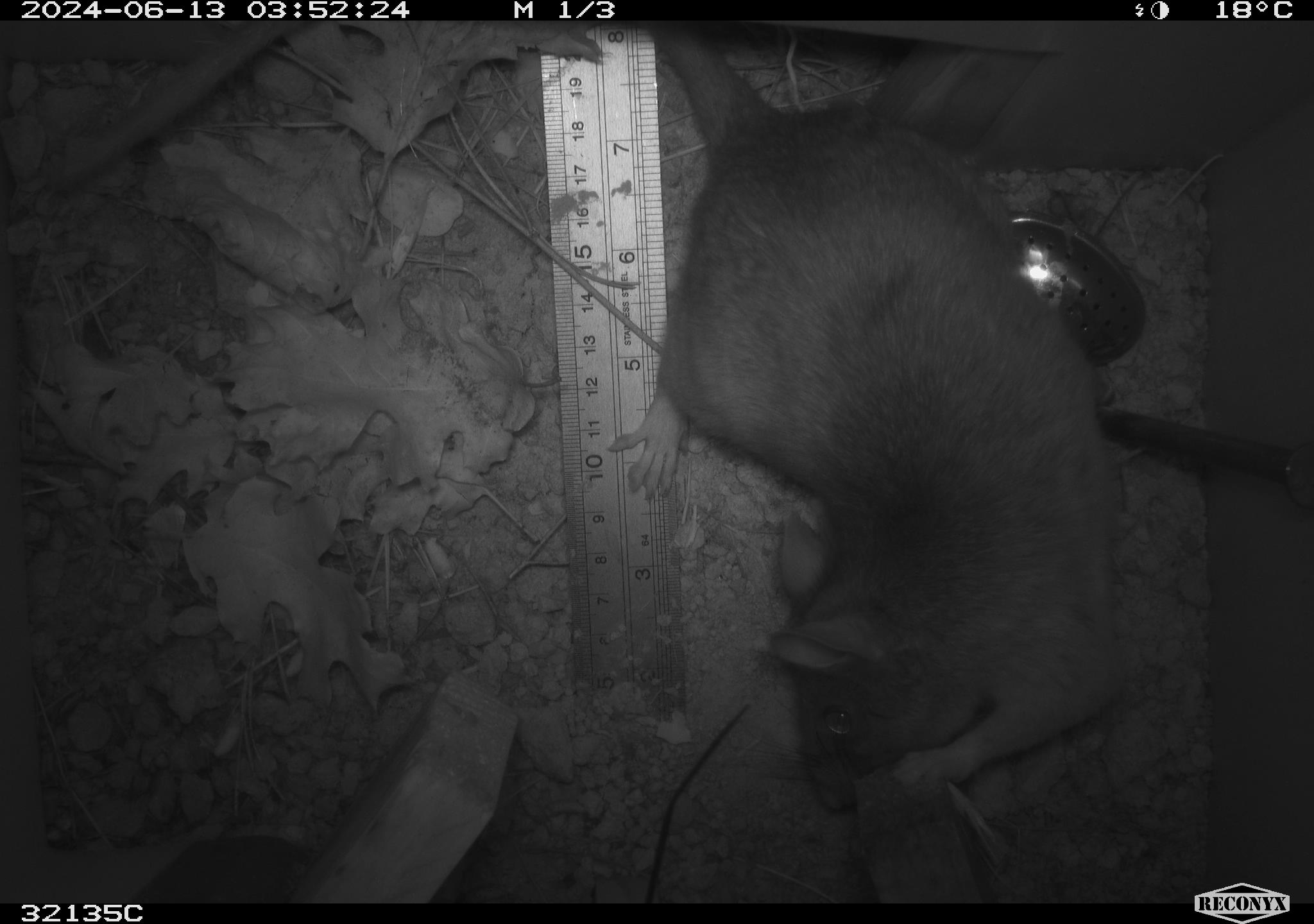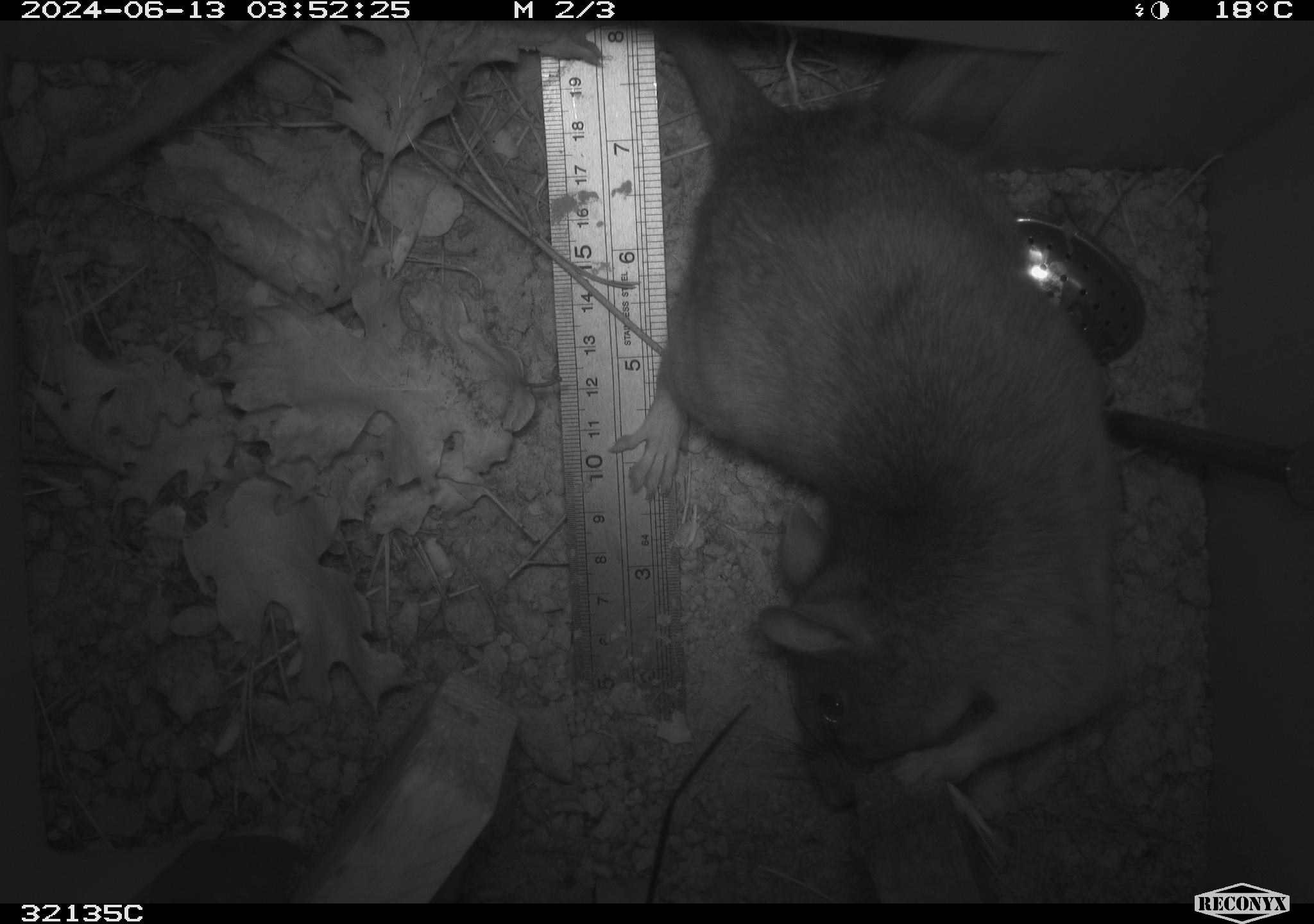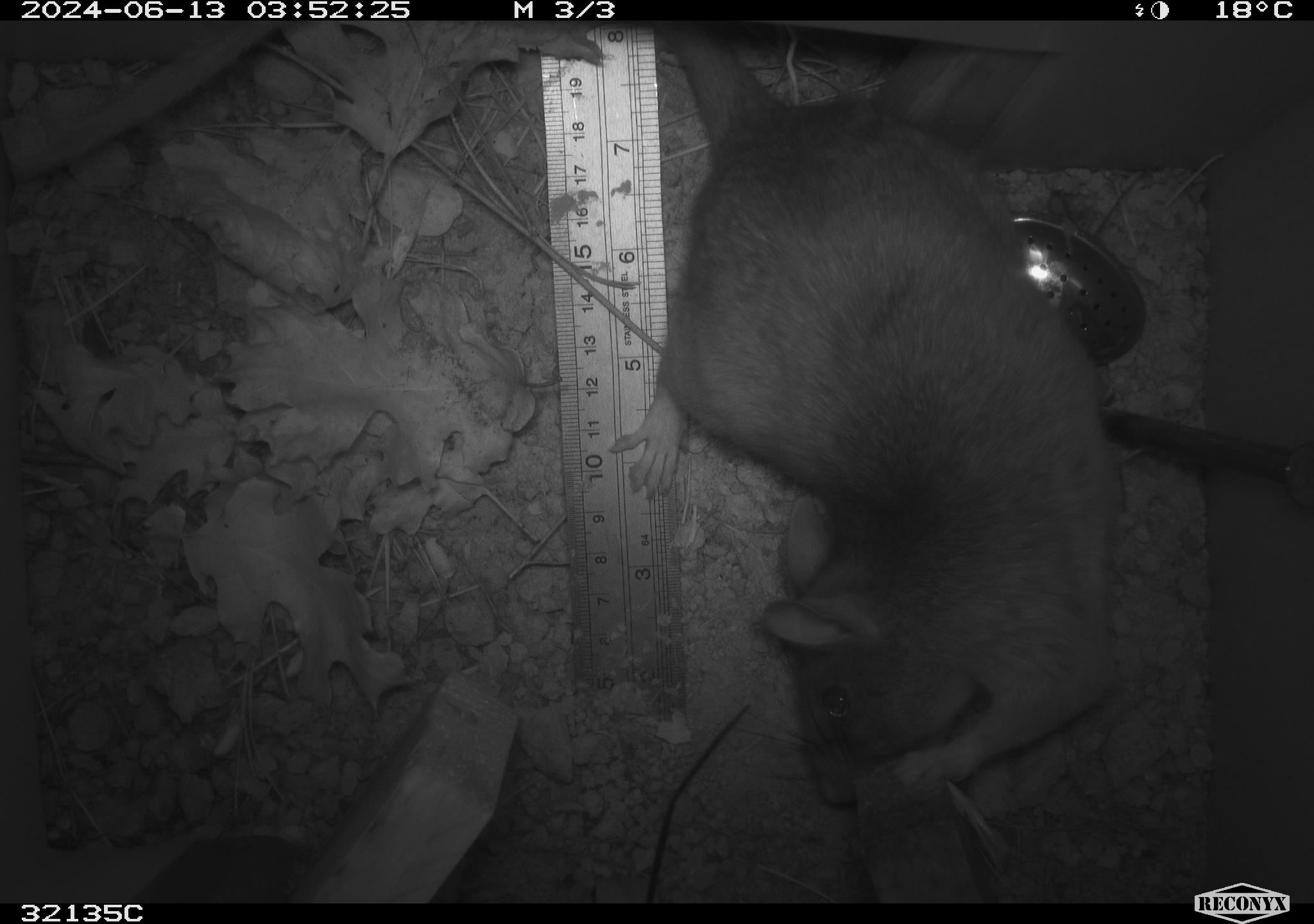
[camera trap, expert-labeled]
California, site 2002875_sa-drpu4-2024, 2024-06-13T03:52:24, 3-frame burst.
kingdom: Animalia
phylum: Chordata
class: Mammalia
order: Rodentia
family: Cricetidae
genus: Neotoma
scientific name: Neotoma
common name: pack rat or woodrat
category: neotoma species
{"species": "neotoma species (pack rat or woodrat) (Neotoma)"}